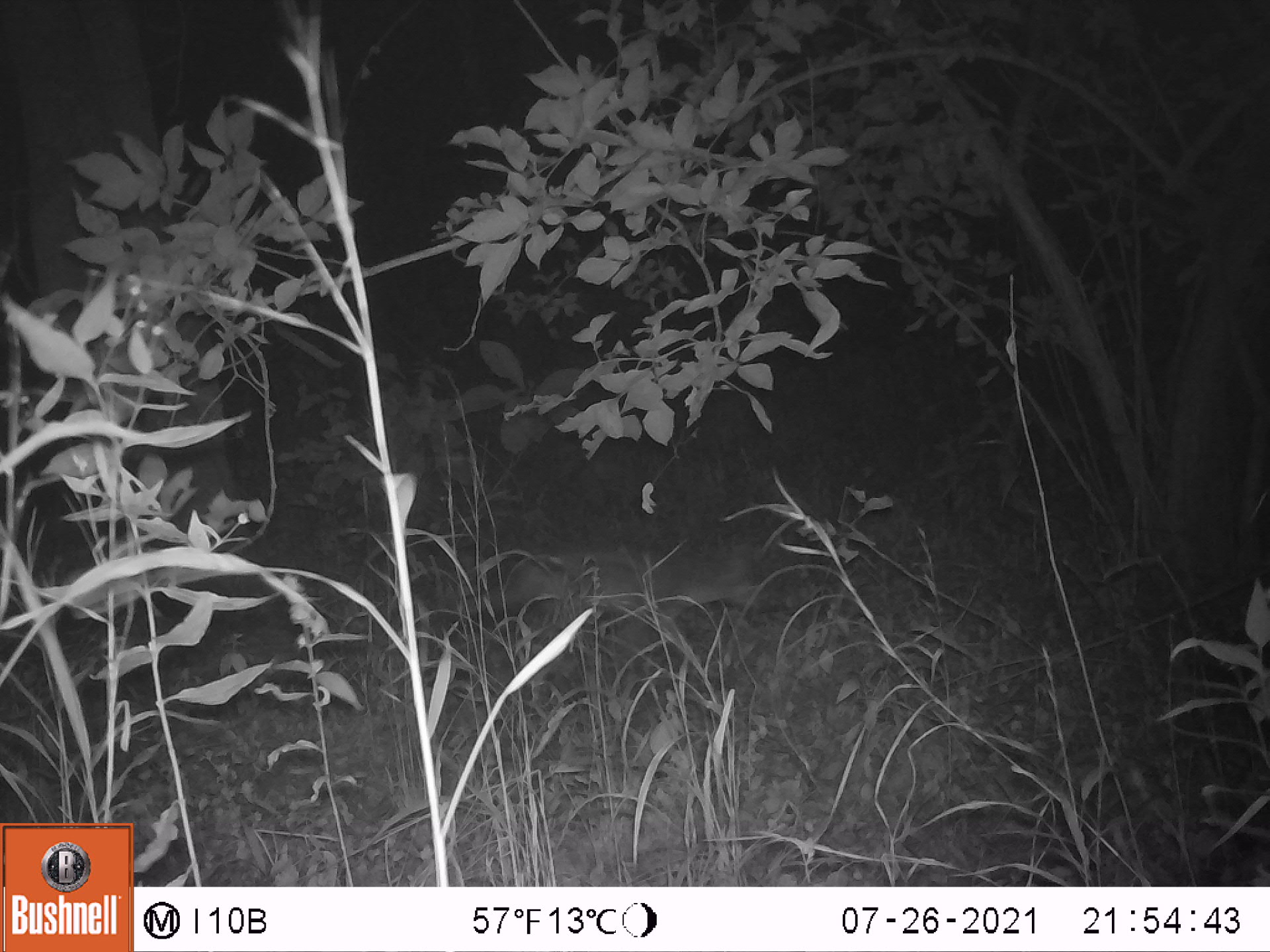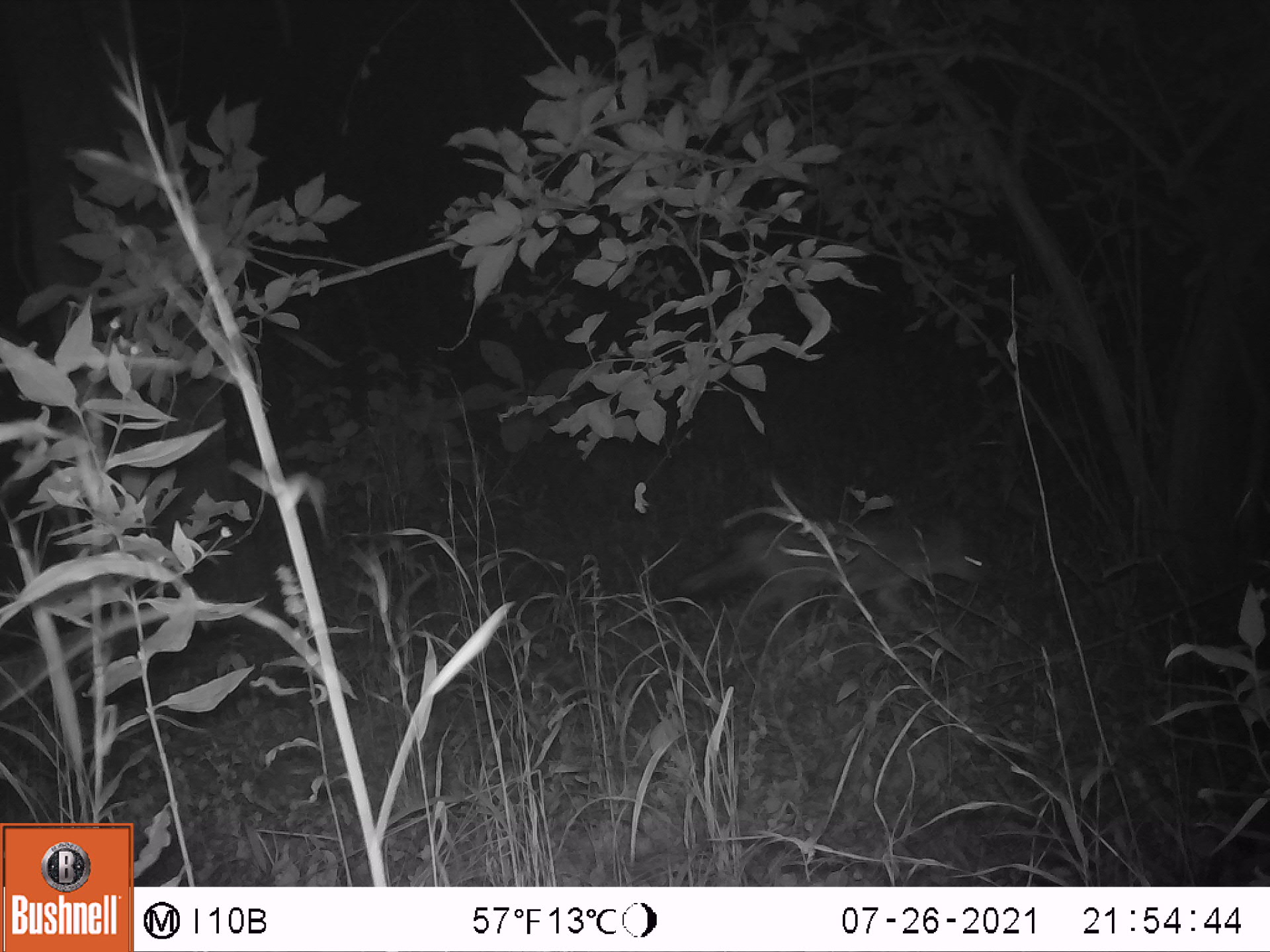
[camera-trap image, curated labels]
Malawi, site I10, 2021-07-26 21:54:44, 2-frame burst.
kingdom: Animalia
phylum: Chordata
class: Mammalia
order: Carnivora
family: Canidae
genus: Lupulella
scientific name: Lupulella adusta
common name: side-striped jackal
Side-striped jackal (Lupulella adusta), count 1.